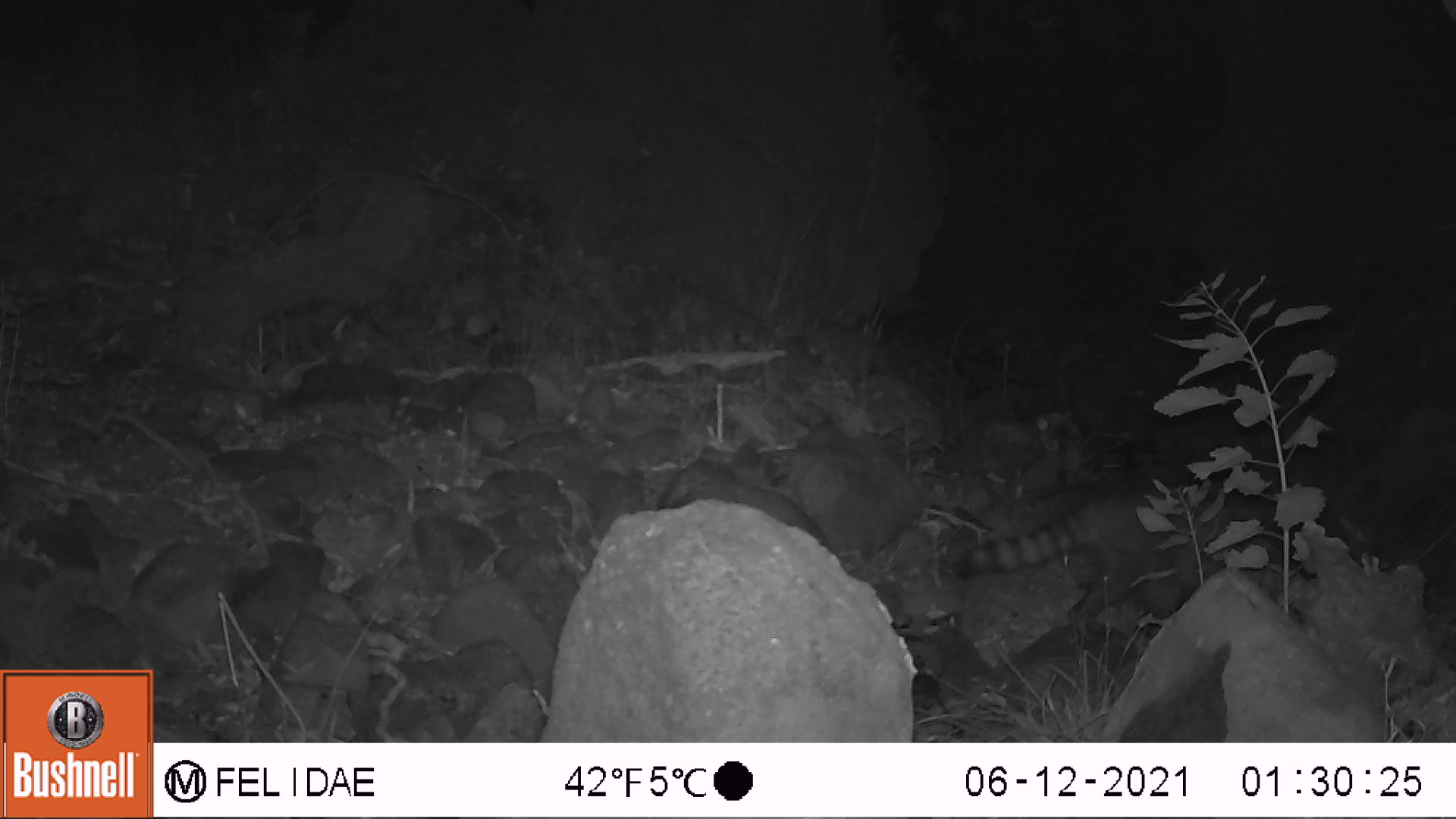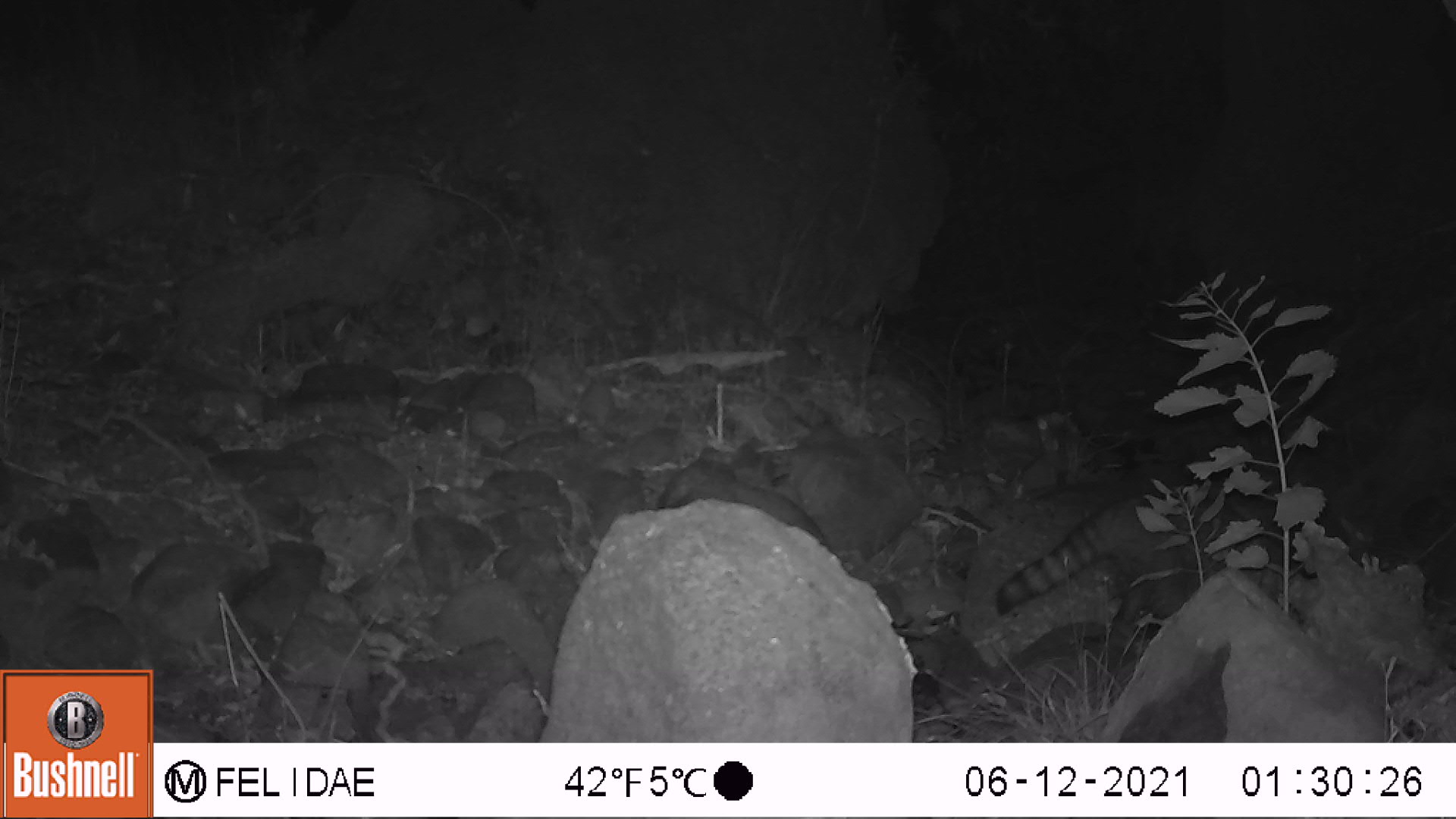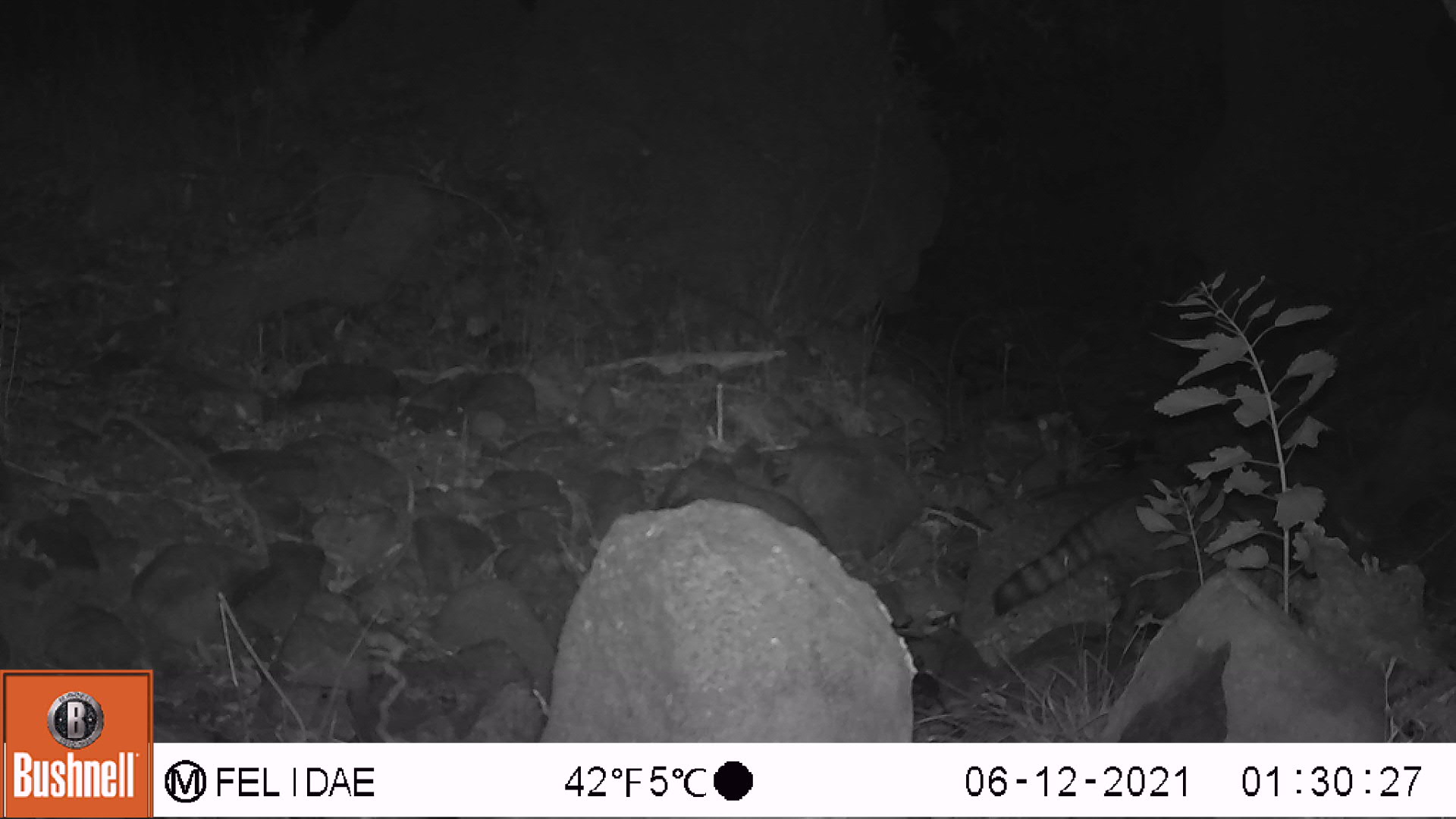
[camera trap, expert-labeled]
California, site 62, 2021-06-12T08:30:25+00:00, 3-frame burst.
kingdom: Animalia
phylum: Chordata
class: Mammalia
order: Carnivora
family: Procyonidae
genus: Procyon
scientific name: Procyon lotor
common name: raccoon